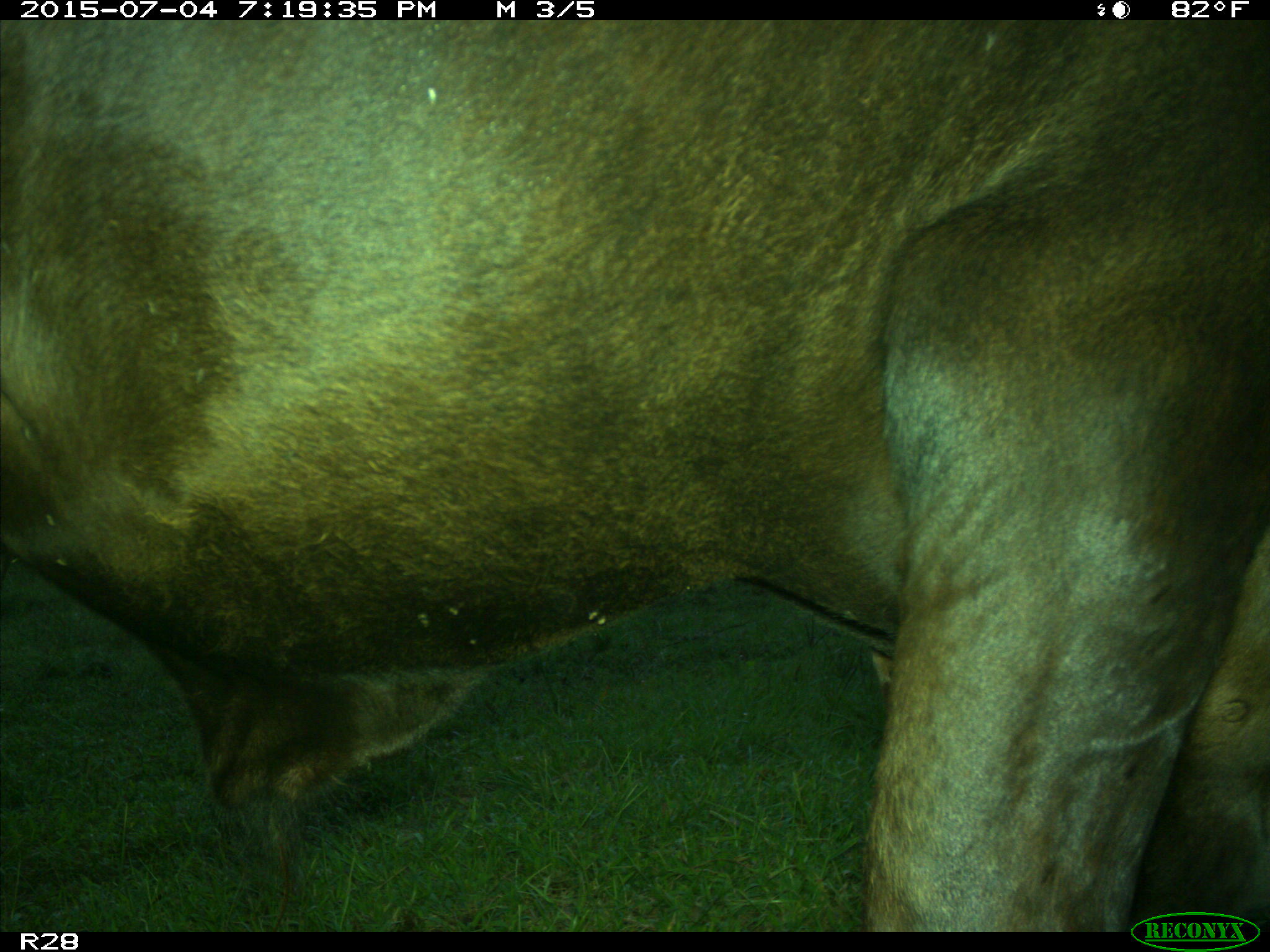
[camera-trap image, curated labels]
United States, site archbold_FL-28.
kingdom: Animalia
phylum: Chordata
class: Mammalia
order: Artiodactyla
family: Bovidae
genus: Bos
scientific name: Bos taurus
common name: domestic cow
Bos taurus (domestic cow).